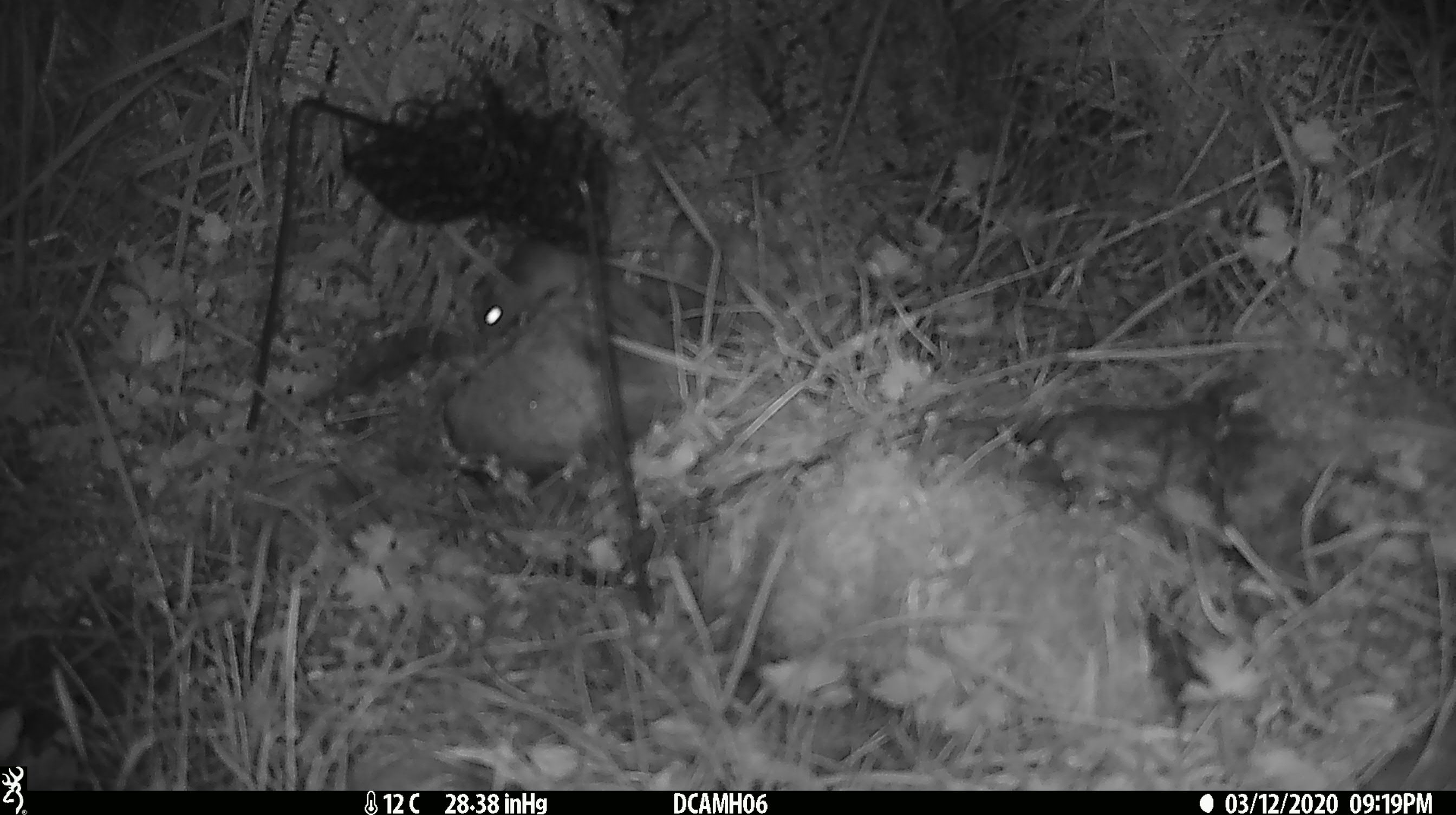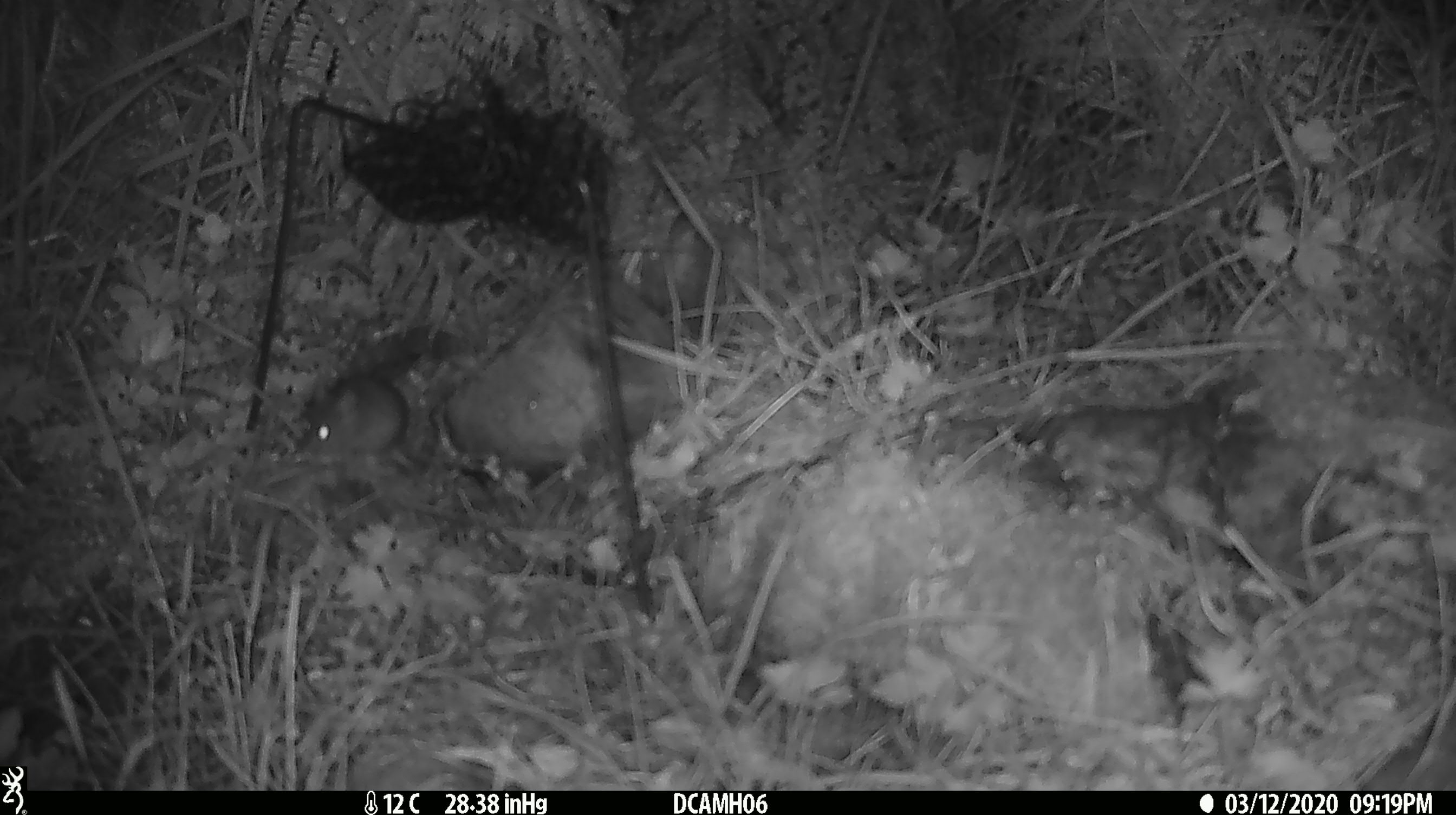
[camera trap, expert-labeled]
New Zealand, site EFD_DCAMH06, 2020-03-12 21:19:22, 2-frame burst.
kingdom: Animalia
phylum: Chordata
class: Mammalia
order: Rodentia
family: Muridae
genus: Mus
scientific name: Mus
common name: mouse